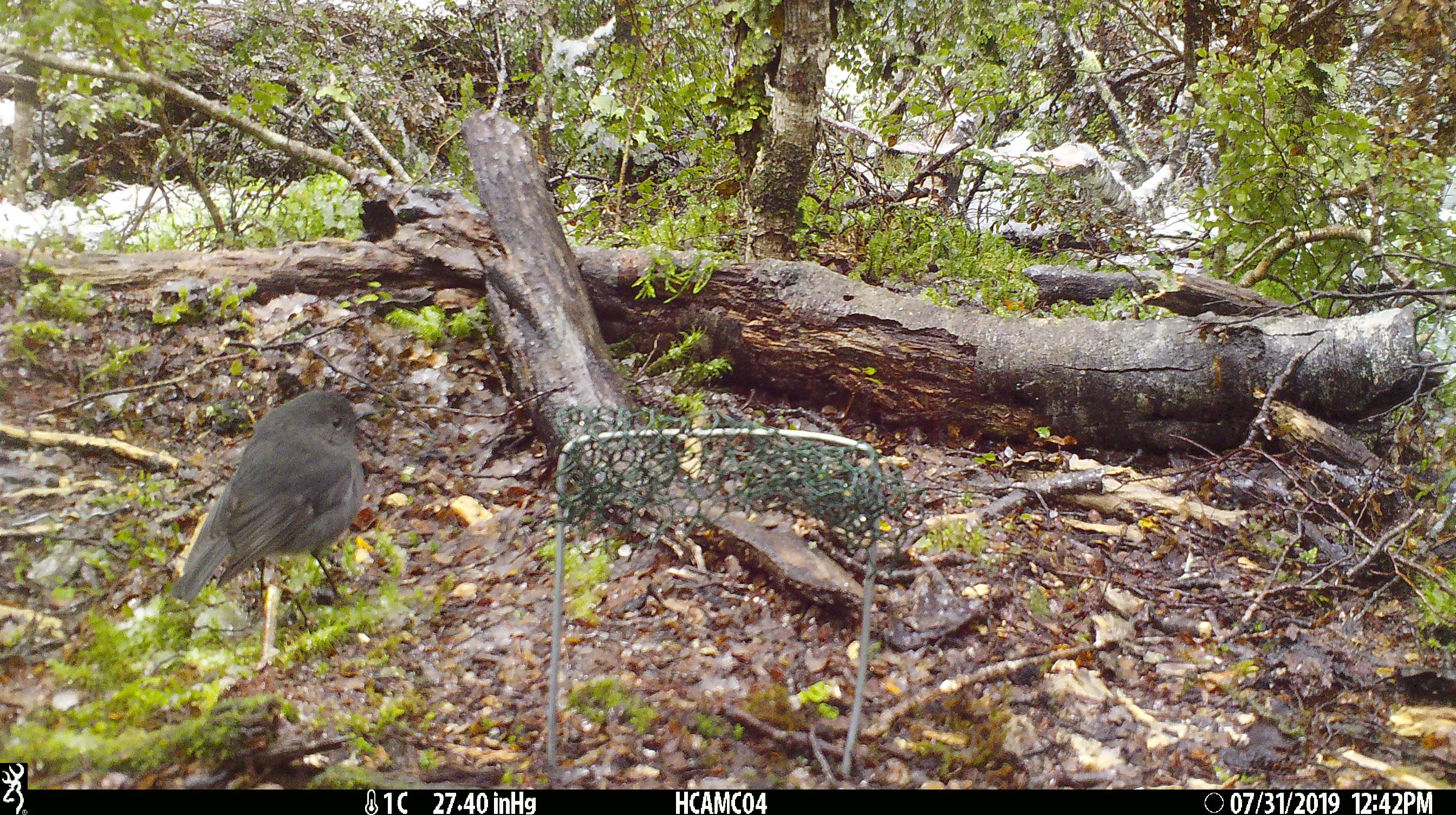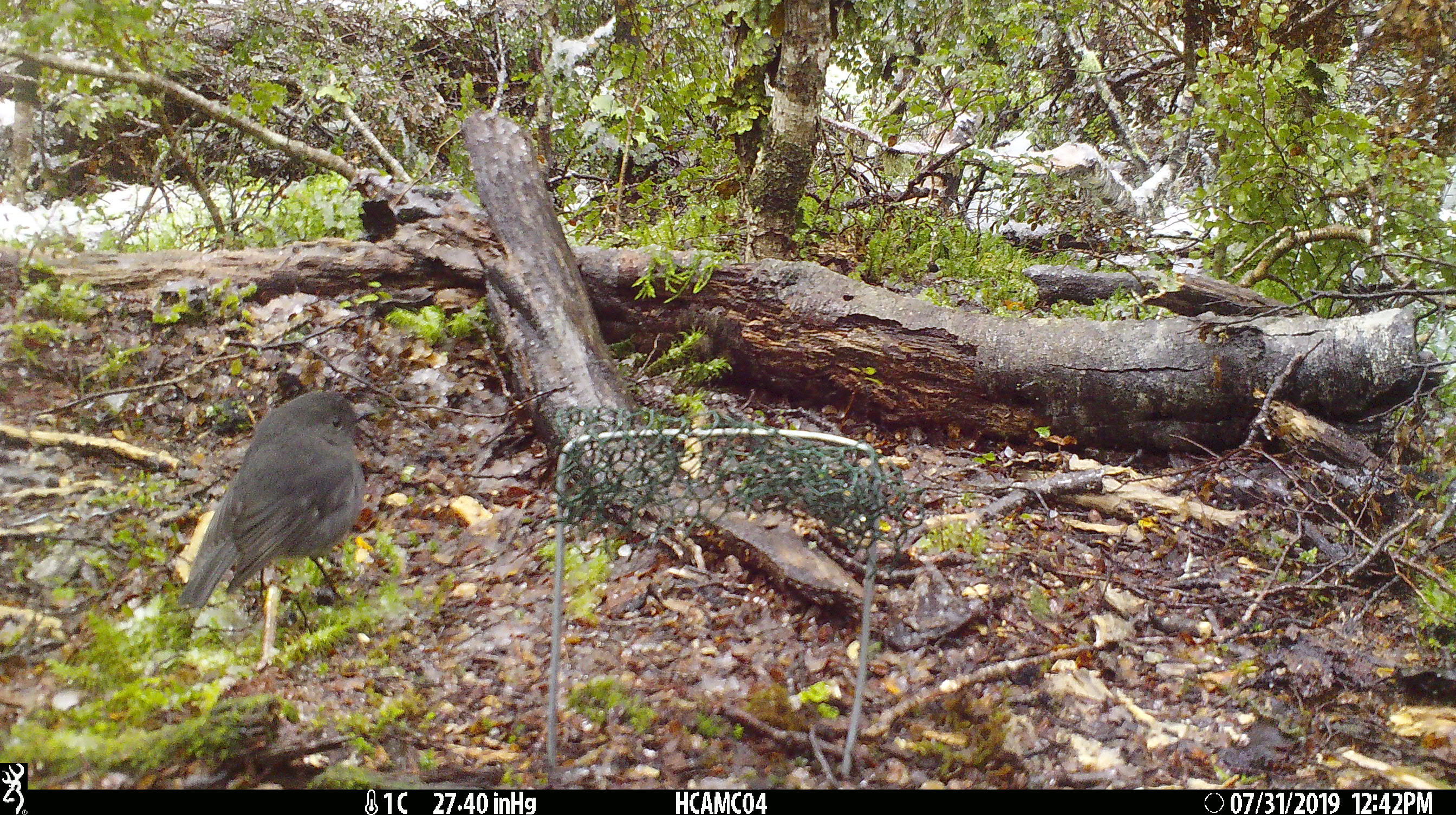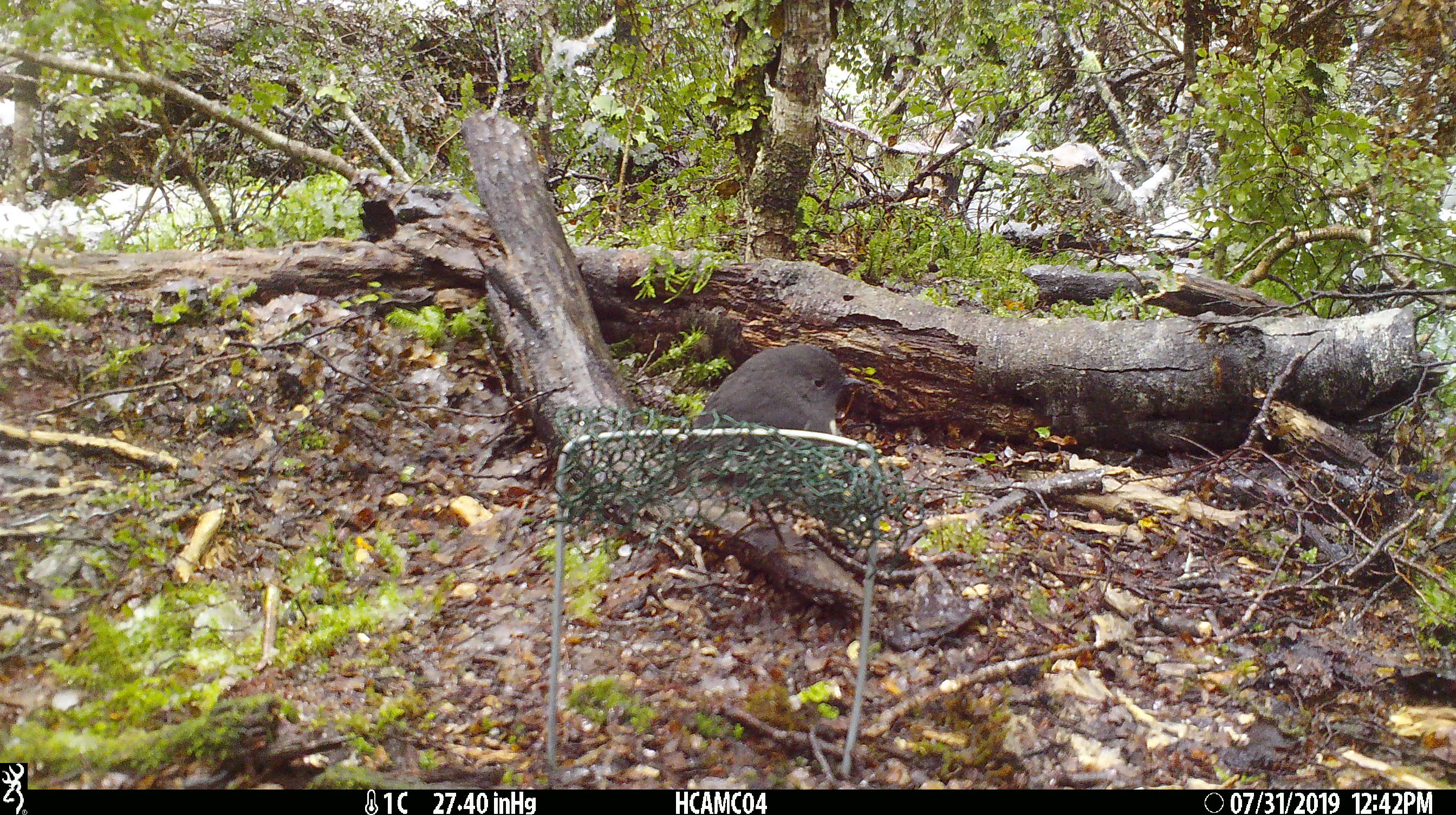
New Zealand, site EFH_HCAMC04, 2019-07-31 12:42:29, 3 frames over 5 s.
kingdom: Animalia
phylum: Chordata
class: Aves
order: Passeriformes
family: Petroicidae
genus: Petroica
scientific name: Petroica australis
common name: new zealand robin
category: robin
Robin (new zealand robin) (Petroica australis).